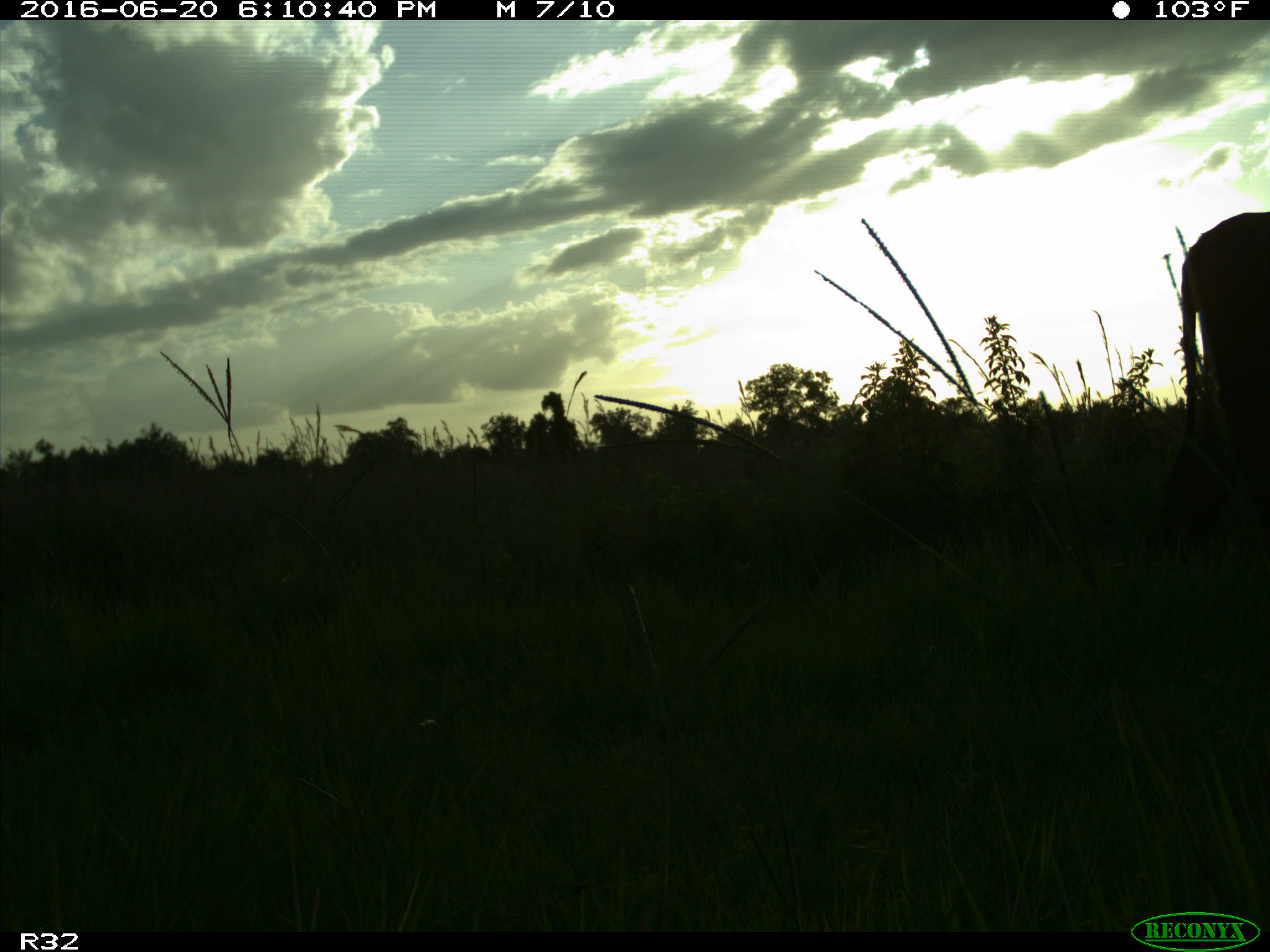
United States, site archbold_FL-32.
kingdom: Animalia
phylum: Chordata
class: Mammalia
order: Artiodactyla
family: Bovidae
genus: Bos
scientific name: Bos taurus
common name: domestic cow